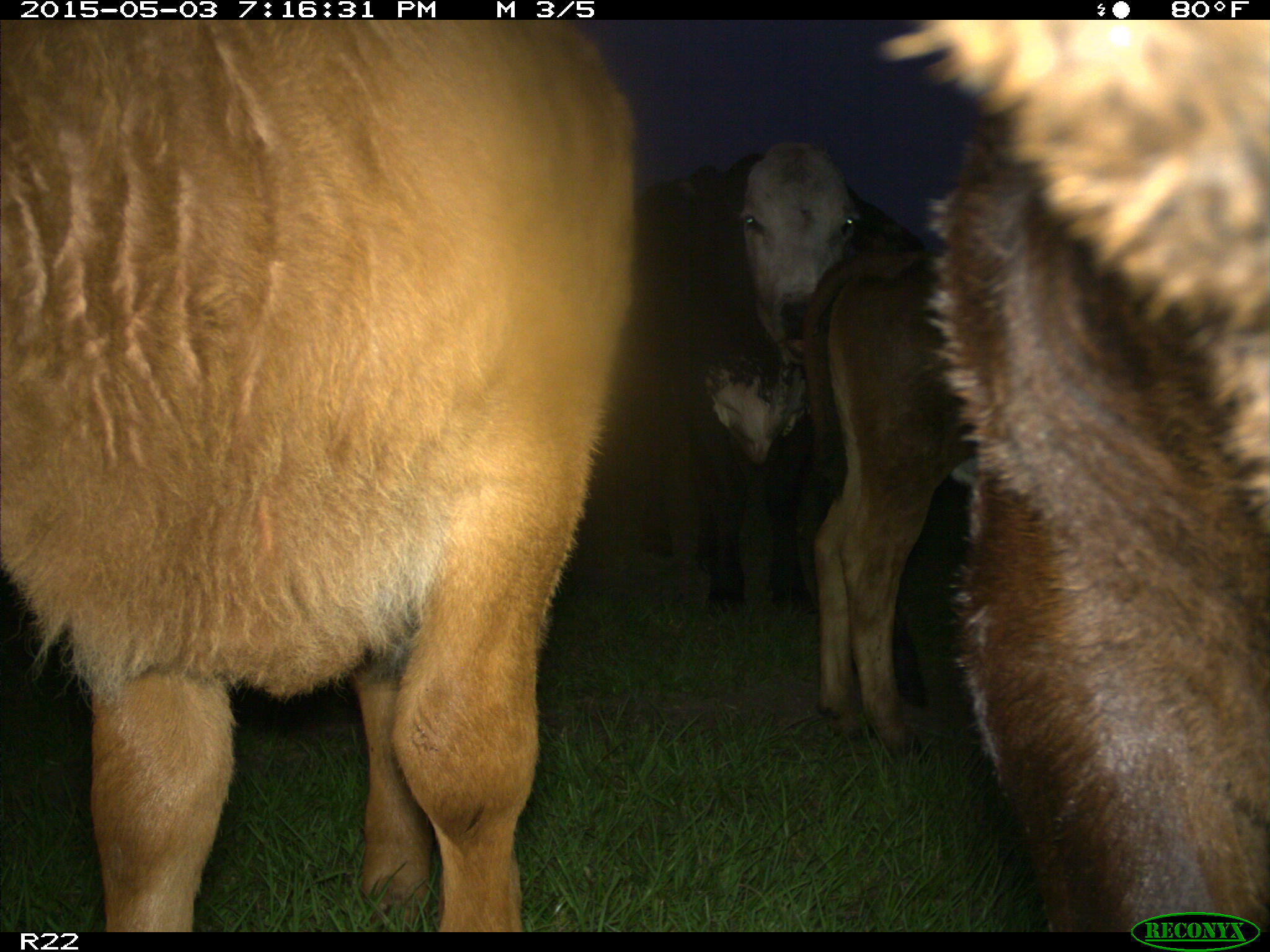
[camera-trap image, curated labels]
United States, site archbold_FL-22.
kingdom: Animalia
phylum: Chordata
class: Mammalia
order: Artiodactyla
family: Bovidae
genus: Bos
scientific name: Bos taurus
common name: domestic cow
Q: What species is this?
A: Bos taurus (domestic cow).